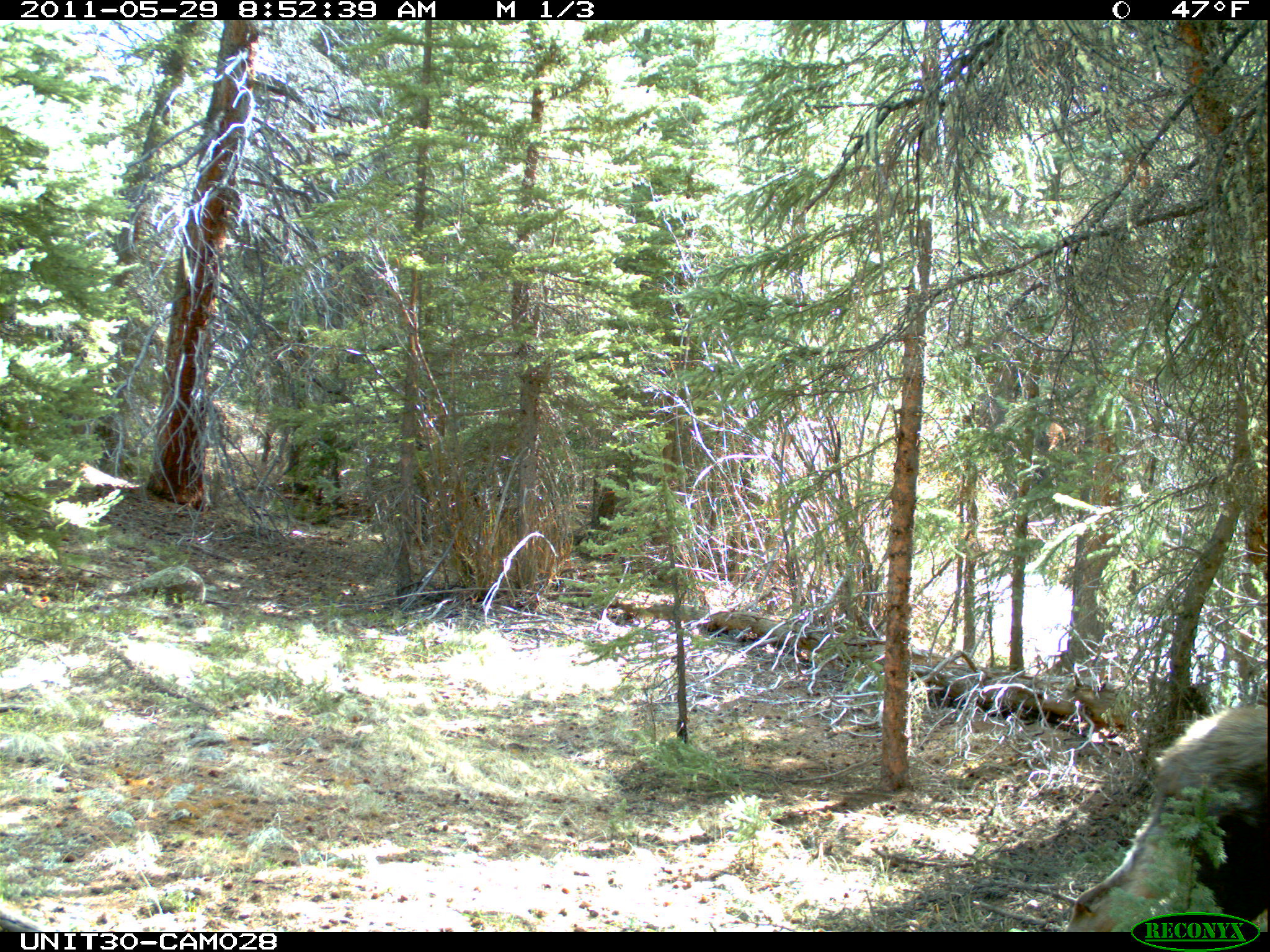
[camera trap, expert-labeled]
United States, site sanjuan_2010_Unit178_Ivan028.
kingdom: Animalia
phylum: Chordata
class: Mammalia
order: Artiodactyla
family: Cervidae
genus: Alces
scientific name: Alces alces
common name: moose